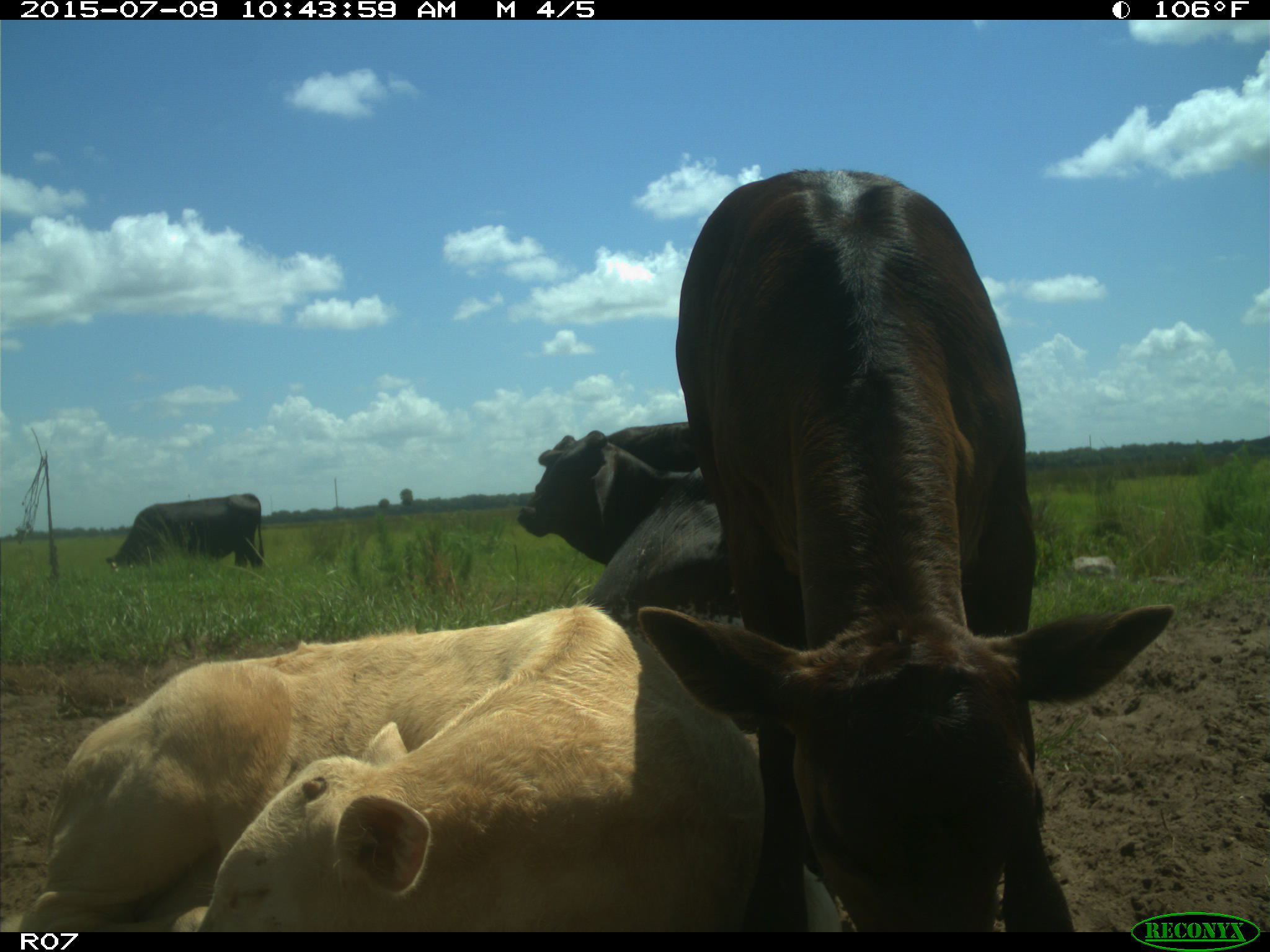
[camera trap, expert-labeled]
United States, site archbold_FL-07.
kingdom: Animalia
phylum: Chordata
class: Mammalia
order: Artiodactyla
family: Bovidae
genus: Bos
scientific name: Bos taurus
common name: domestic cow